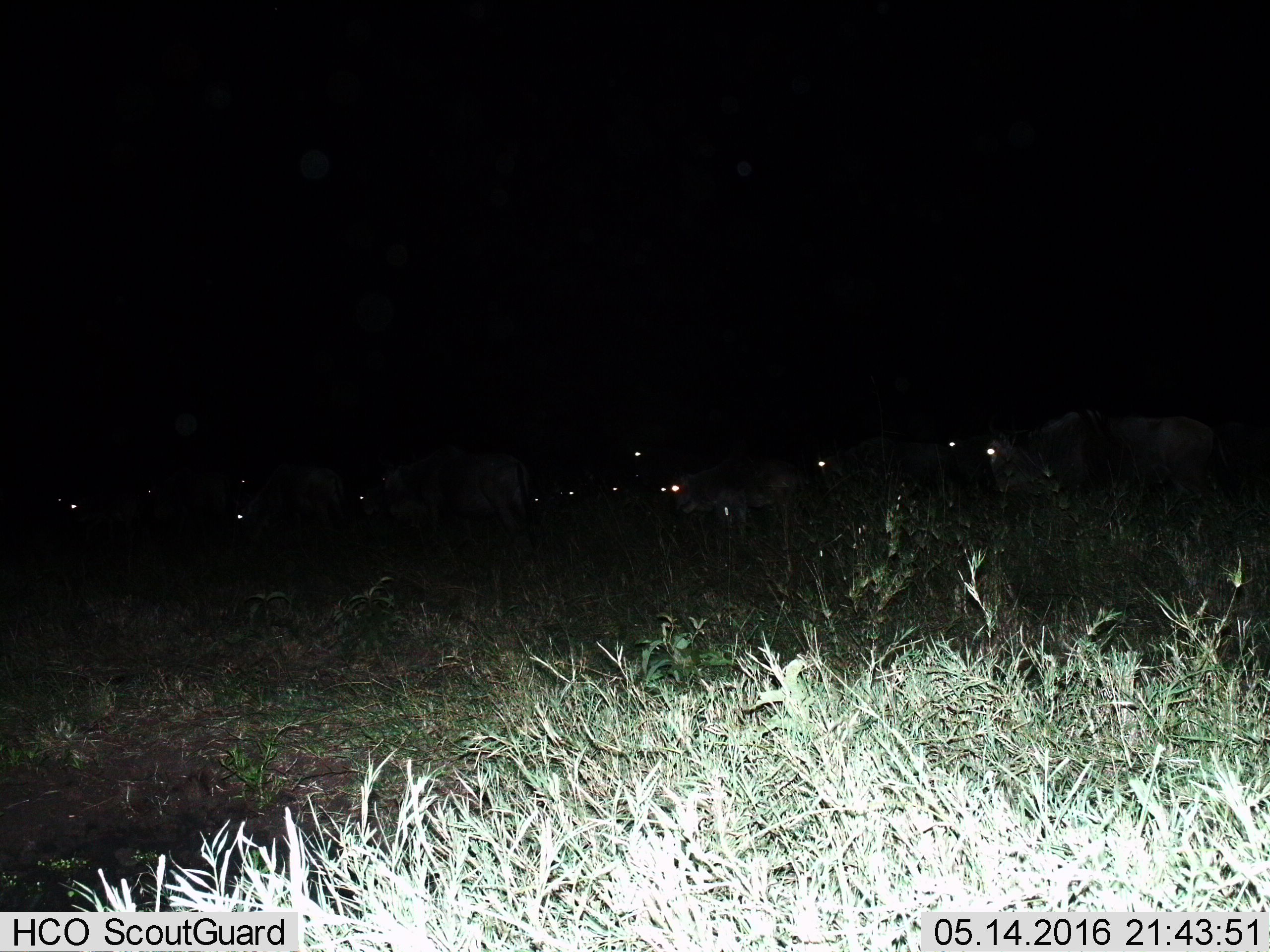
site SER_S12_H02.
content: unidentified animal